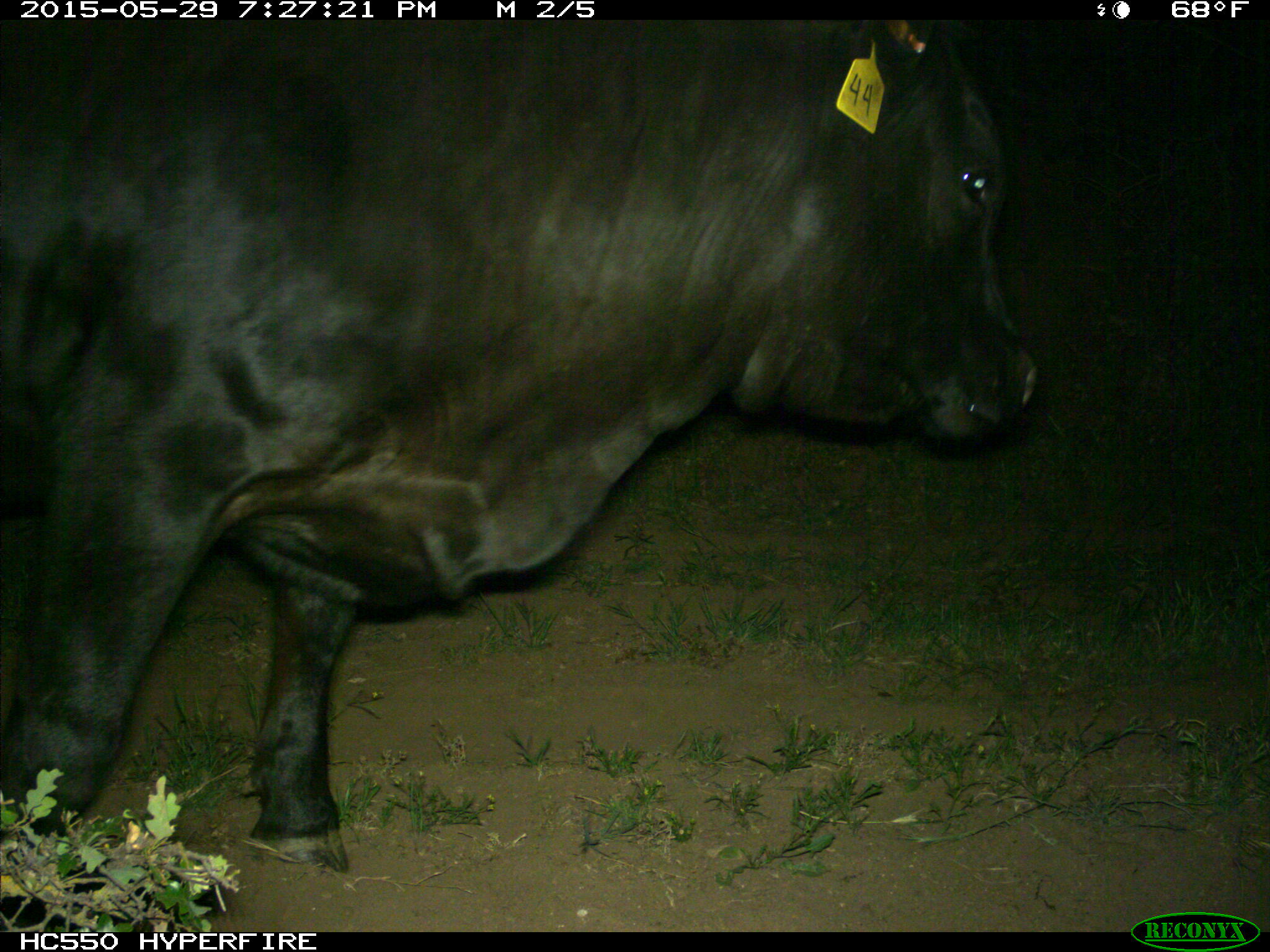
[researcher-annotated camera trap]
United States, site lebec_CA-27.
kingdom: Animalia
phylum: Chordata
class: Mammalia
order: Artiodactyla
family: Bovidae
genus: Bos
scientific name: Bos taurus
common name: domestic cow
Bos taurus (domestic cow).